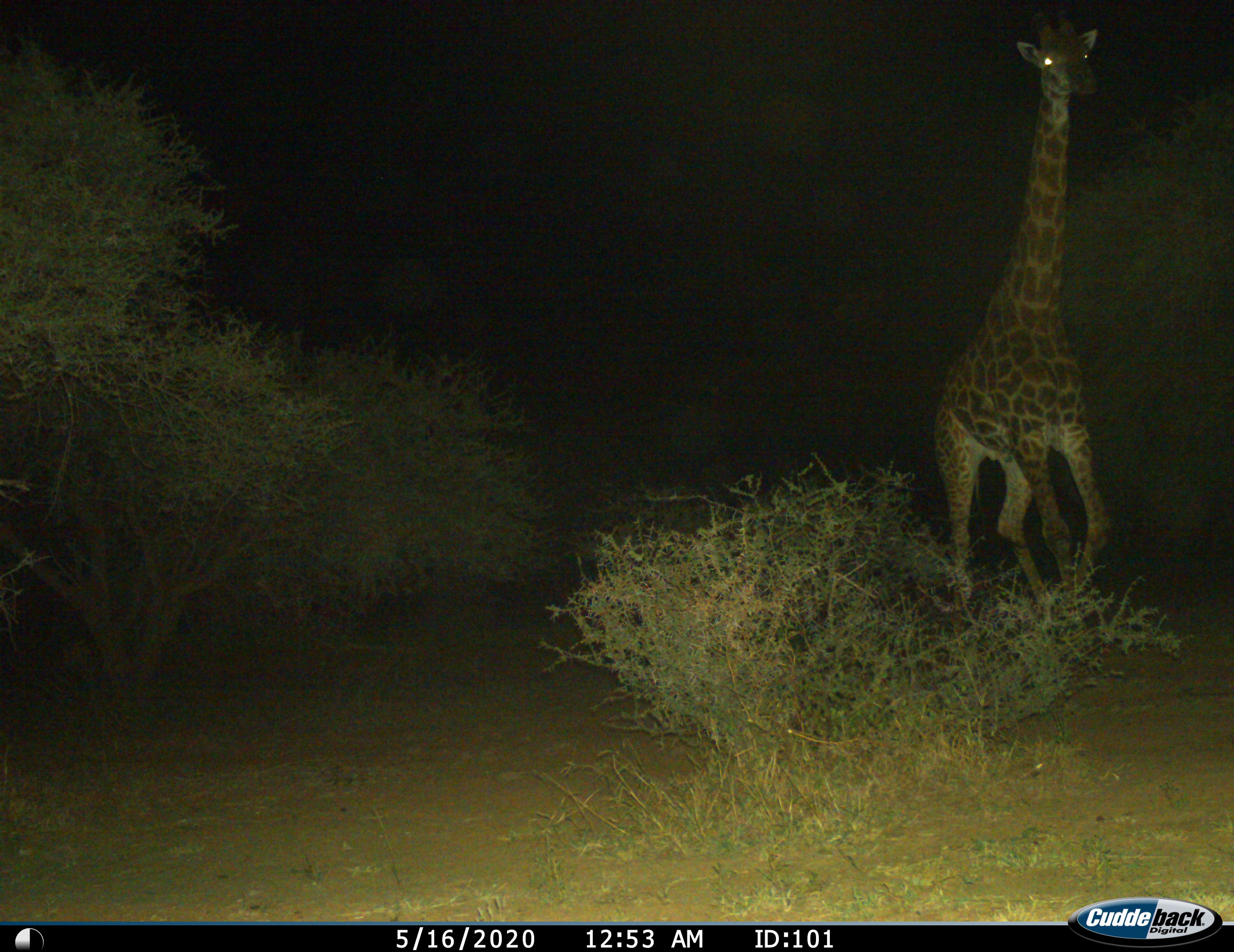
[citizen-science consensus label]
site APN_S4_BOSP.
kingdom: Animalia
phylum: Chordata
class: Mammalia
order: Artiodactyla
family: Giraffidae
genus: Giraffa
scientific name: Giraffa camelopardalis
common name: giraffe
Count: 1.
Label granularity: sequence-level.